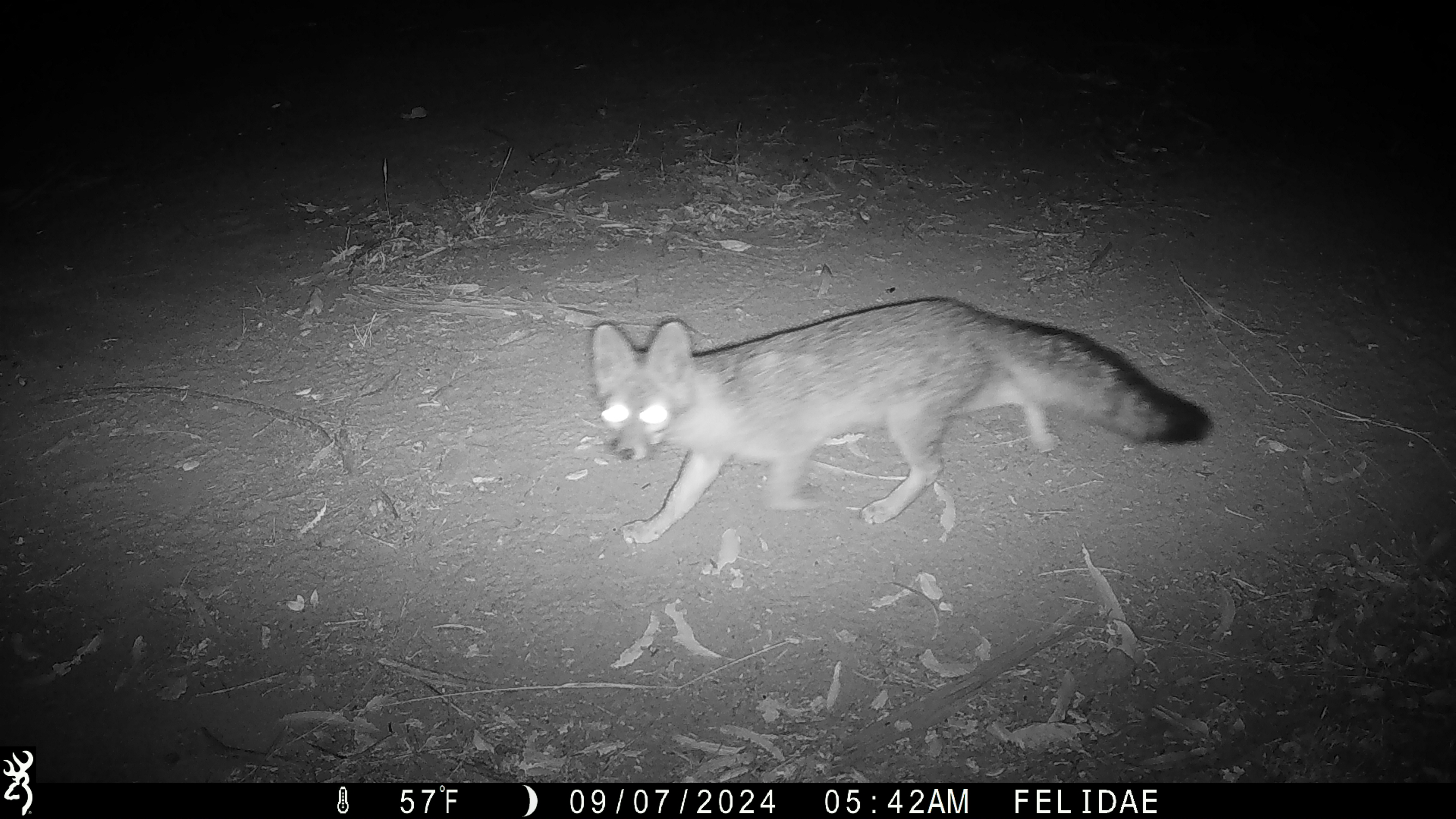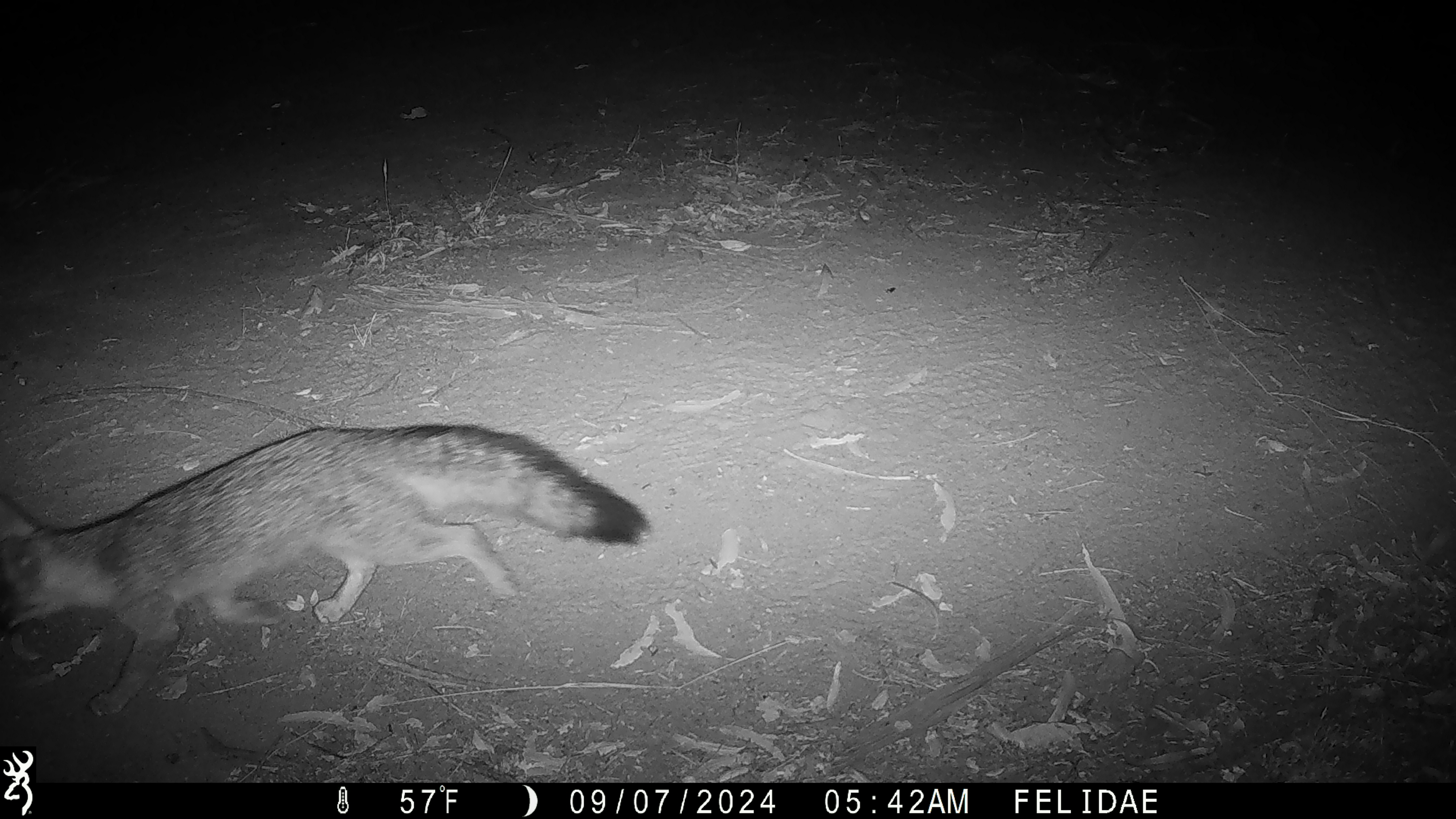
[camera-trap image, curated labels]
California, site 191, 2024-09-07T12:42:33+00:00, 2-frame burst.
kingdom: Animalia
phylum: Chordata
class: Mammalia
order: Carnivora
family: Canidae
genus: Urocyon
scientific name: Urocyon cinereoargenteus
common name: gray fox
Gray fox (Urocyon cinereoargenteus).